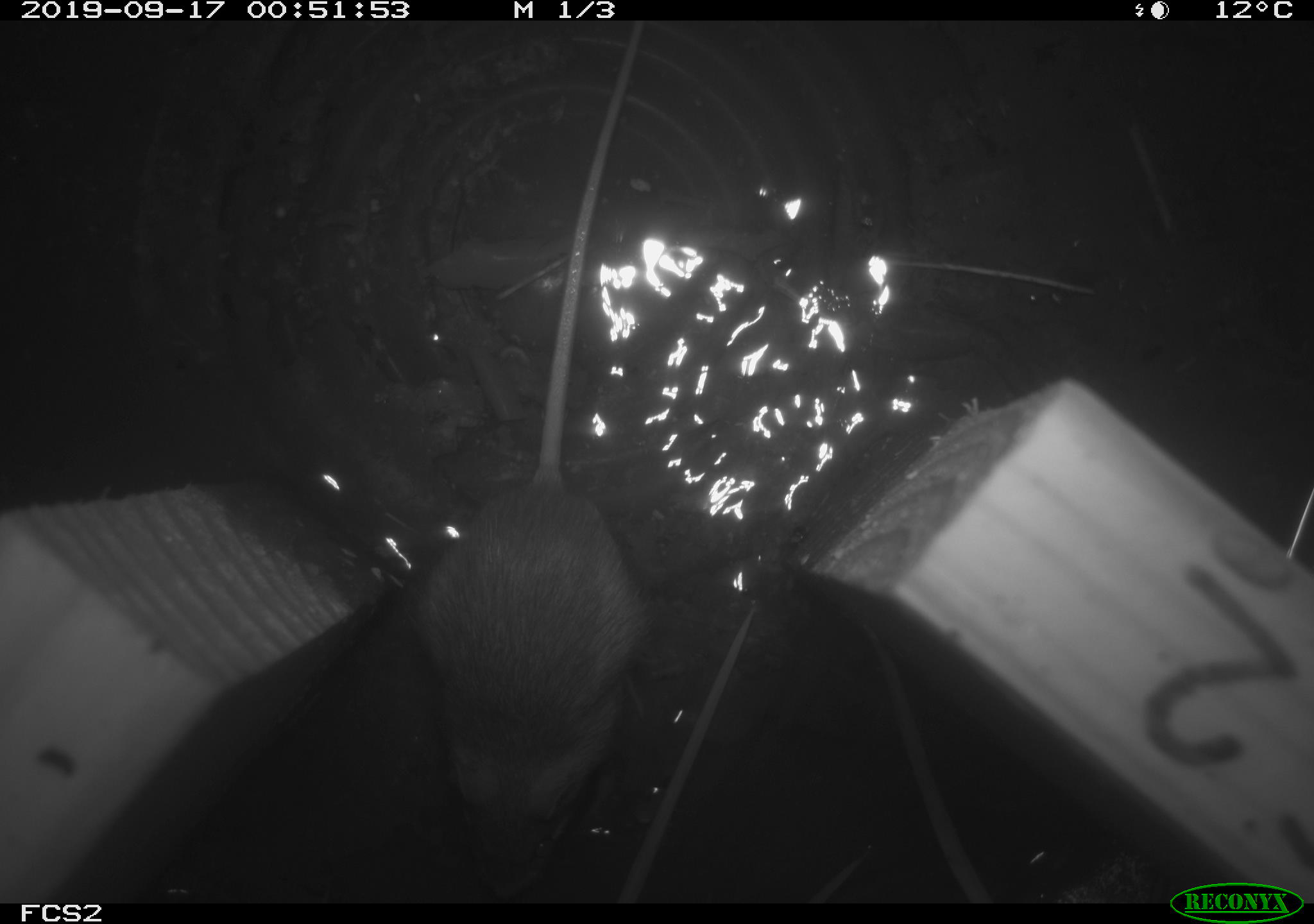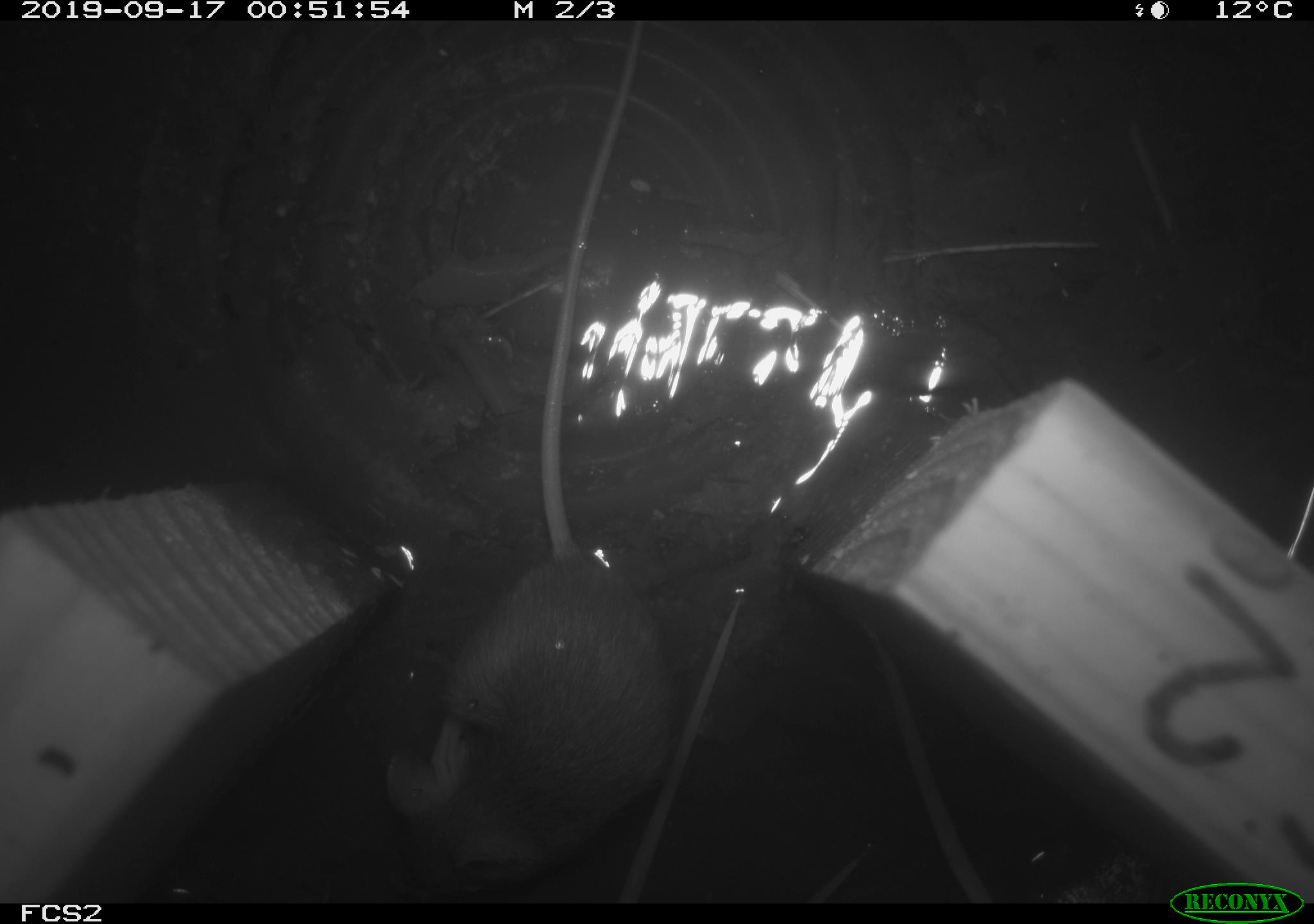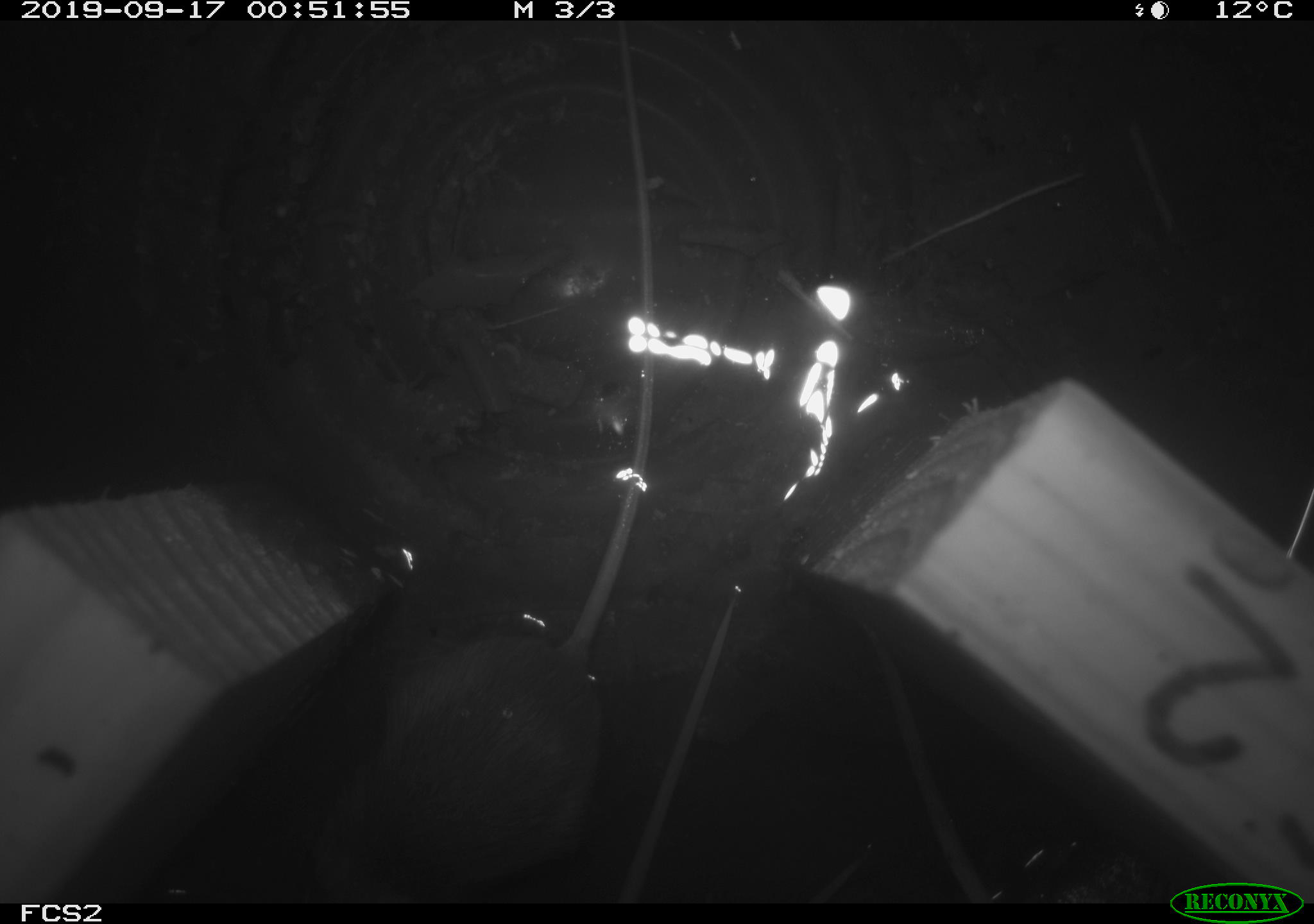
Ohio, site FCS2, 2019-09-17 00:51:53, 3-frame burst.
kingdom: Animalia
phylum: Chordata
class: Mammalia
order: Rodentia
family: Zapodidae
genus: Napaeozapus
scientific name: Napaeozapus insignis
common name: woodland jumping mouse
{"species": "woodland jumping mouse (Napaeozapus insignis)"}